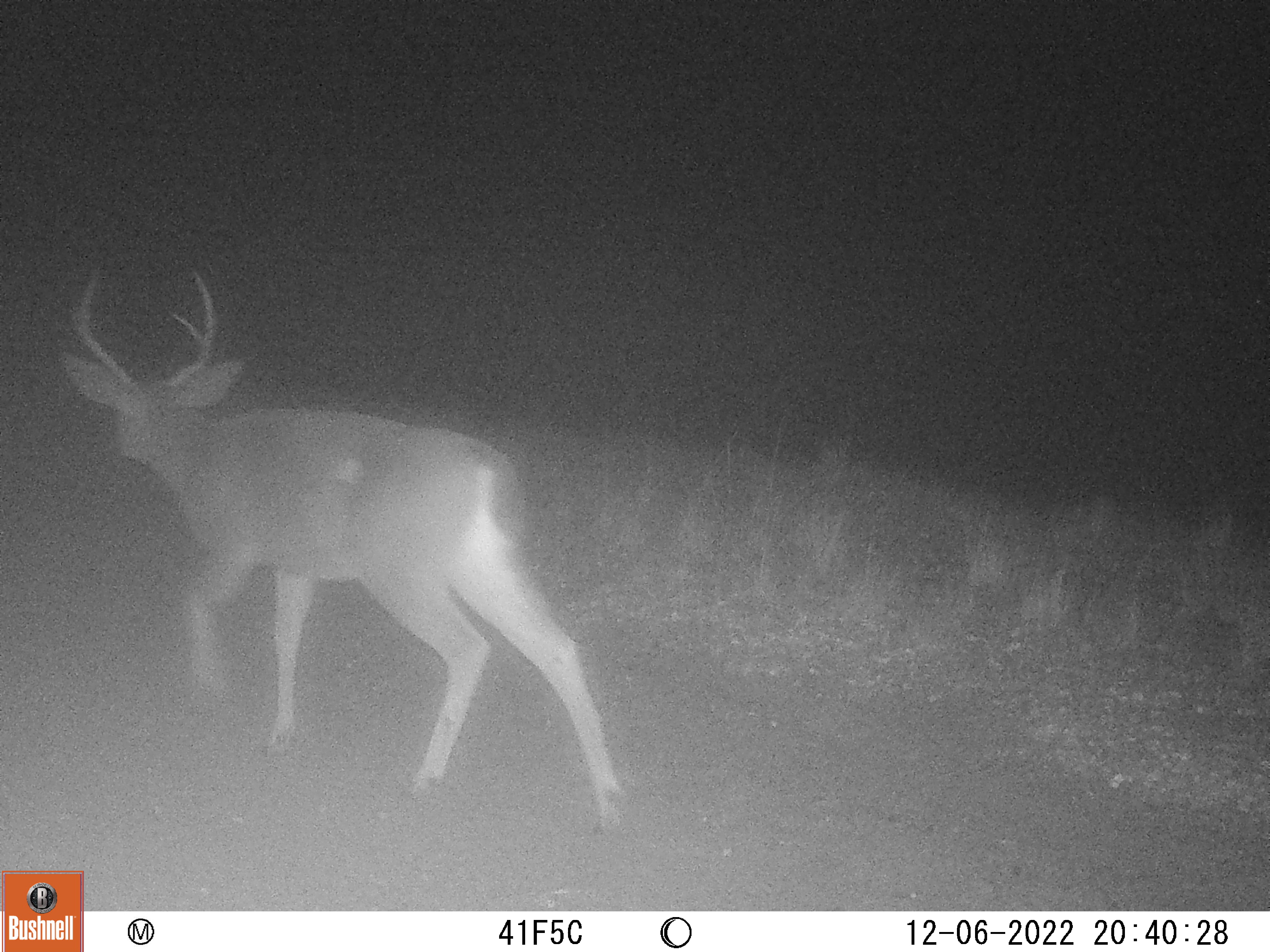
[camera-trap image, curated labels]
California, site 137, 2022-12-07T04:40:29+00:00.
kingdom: Animalia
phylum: Chordata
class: Mammalia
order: Artiodactyla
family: Cervidae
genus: Odocoileus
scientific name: Odocoileus hemionus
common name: mule deer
Mule deer (Odocoileus hemionus).